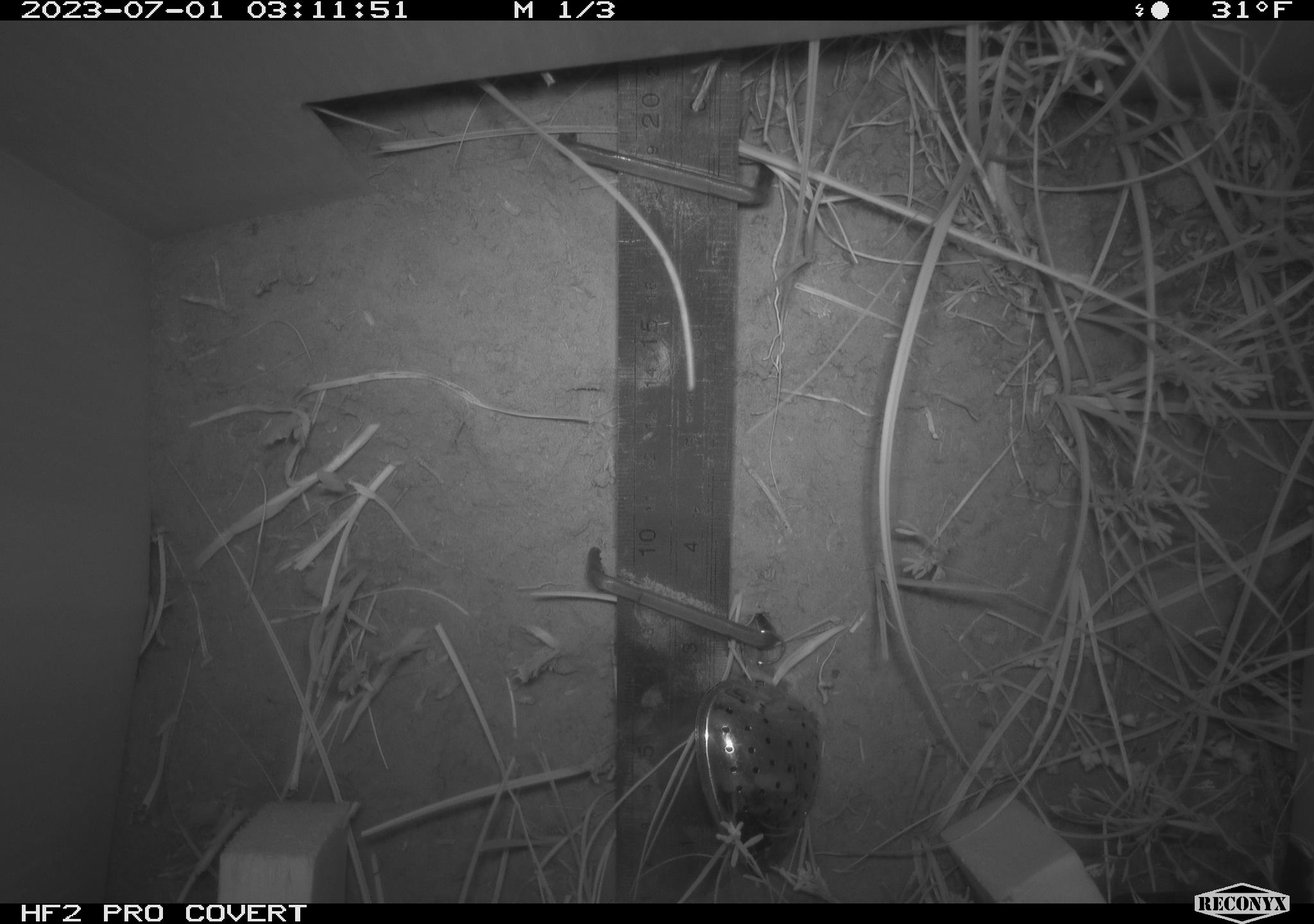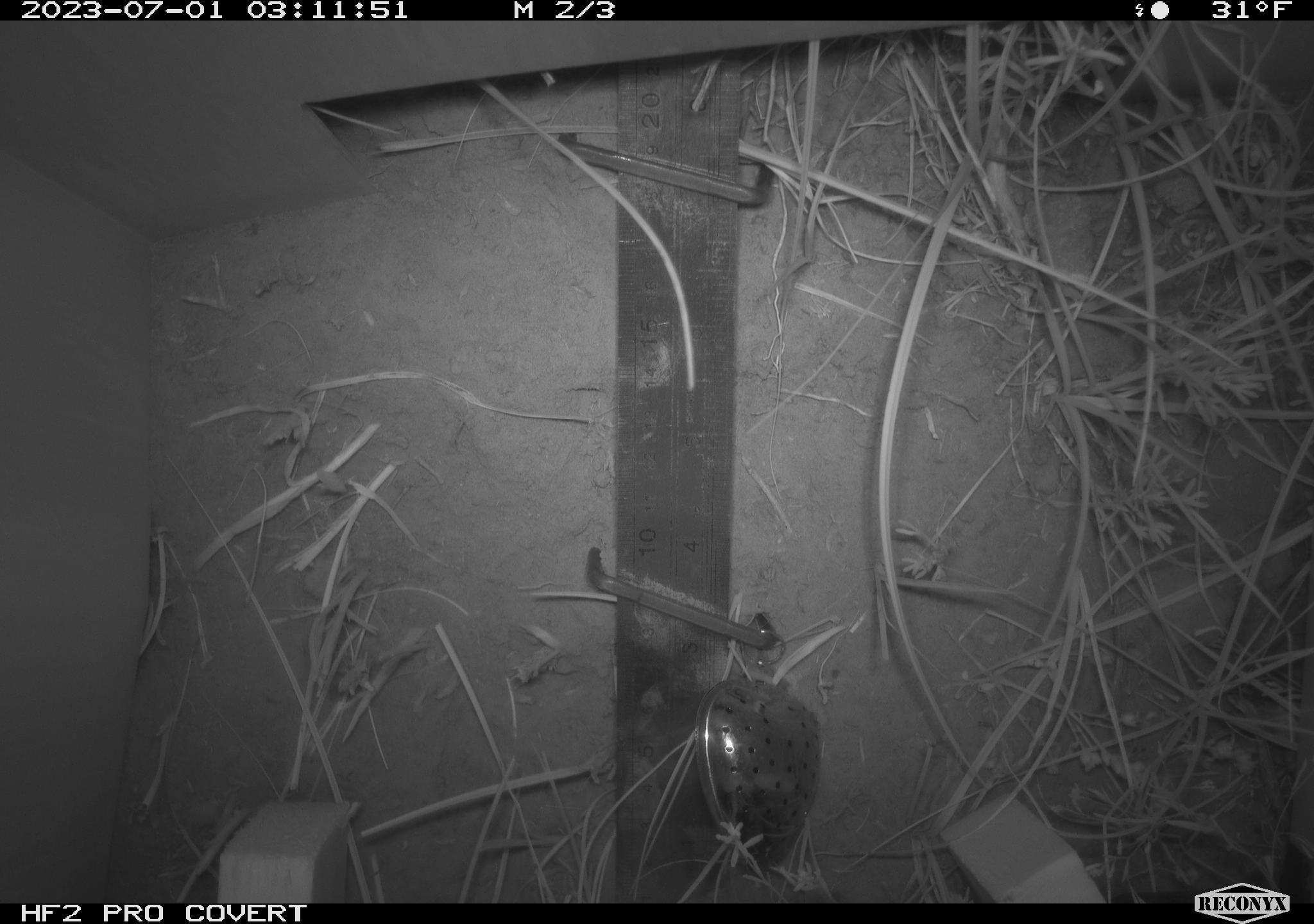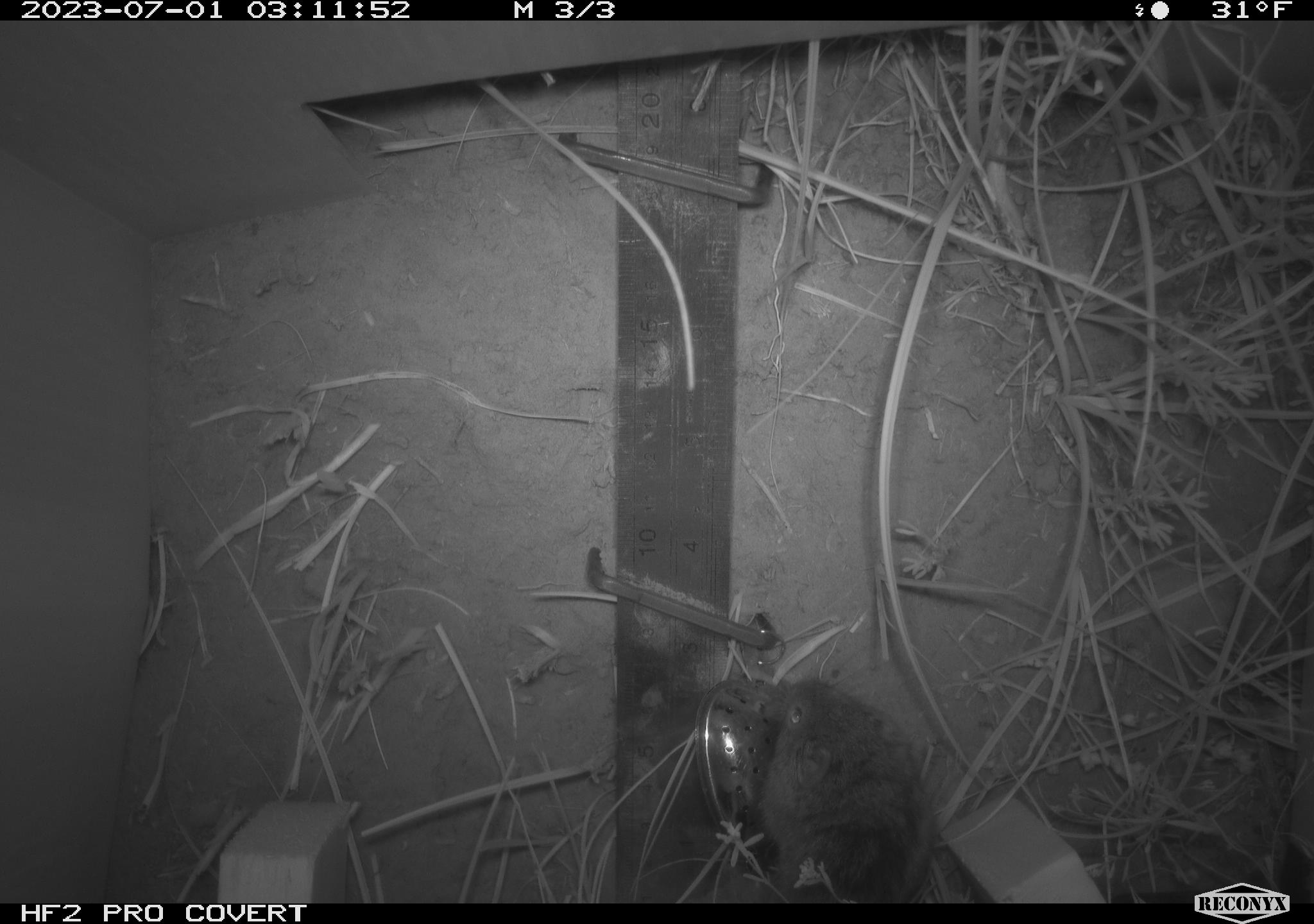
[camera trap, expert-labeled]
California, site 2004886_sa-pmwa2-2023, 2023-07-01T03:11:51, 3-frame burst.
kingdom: Animalia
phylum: Chordata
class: Mammalia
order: Rodentia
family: Cricetidae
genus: Lemmiscus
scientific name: Lemmiscus curtatus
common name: sagebrush vole